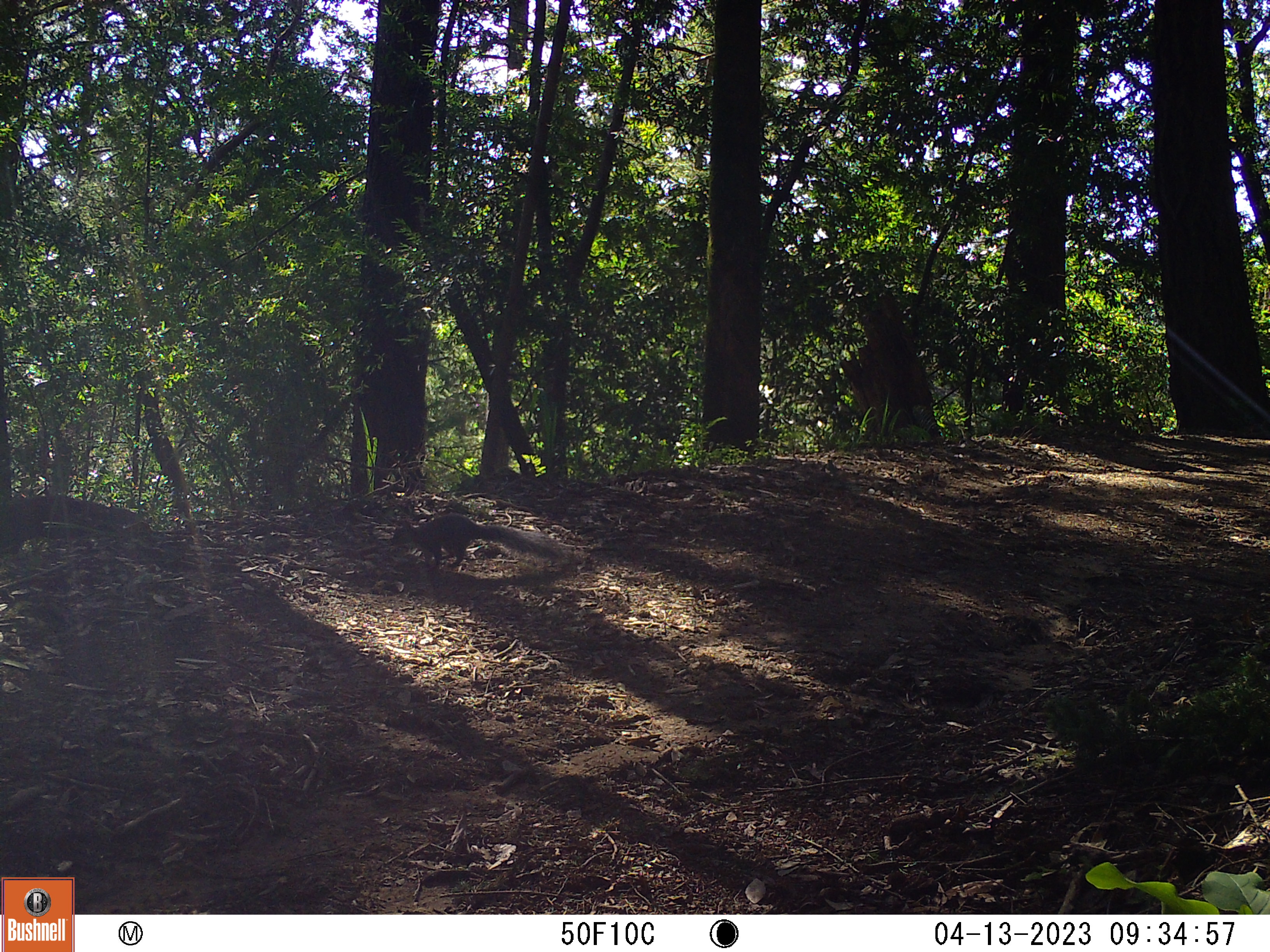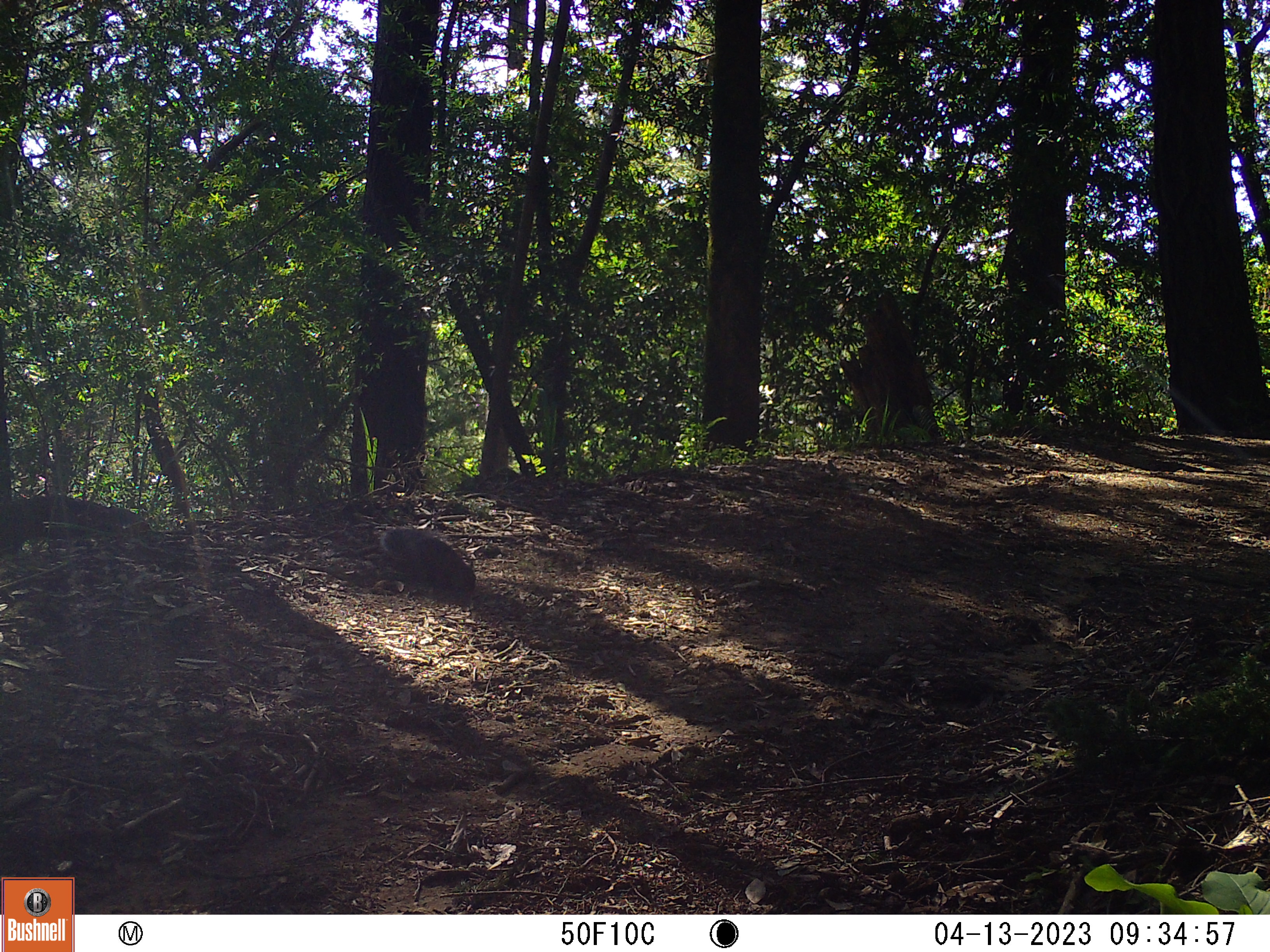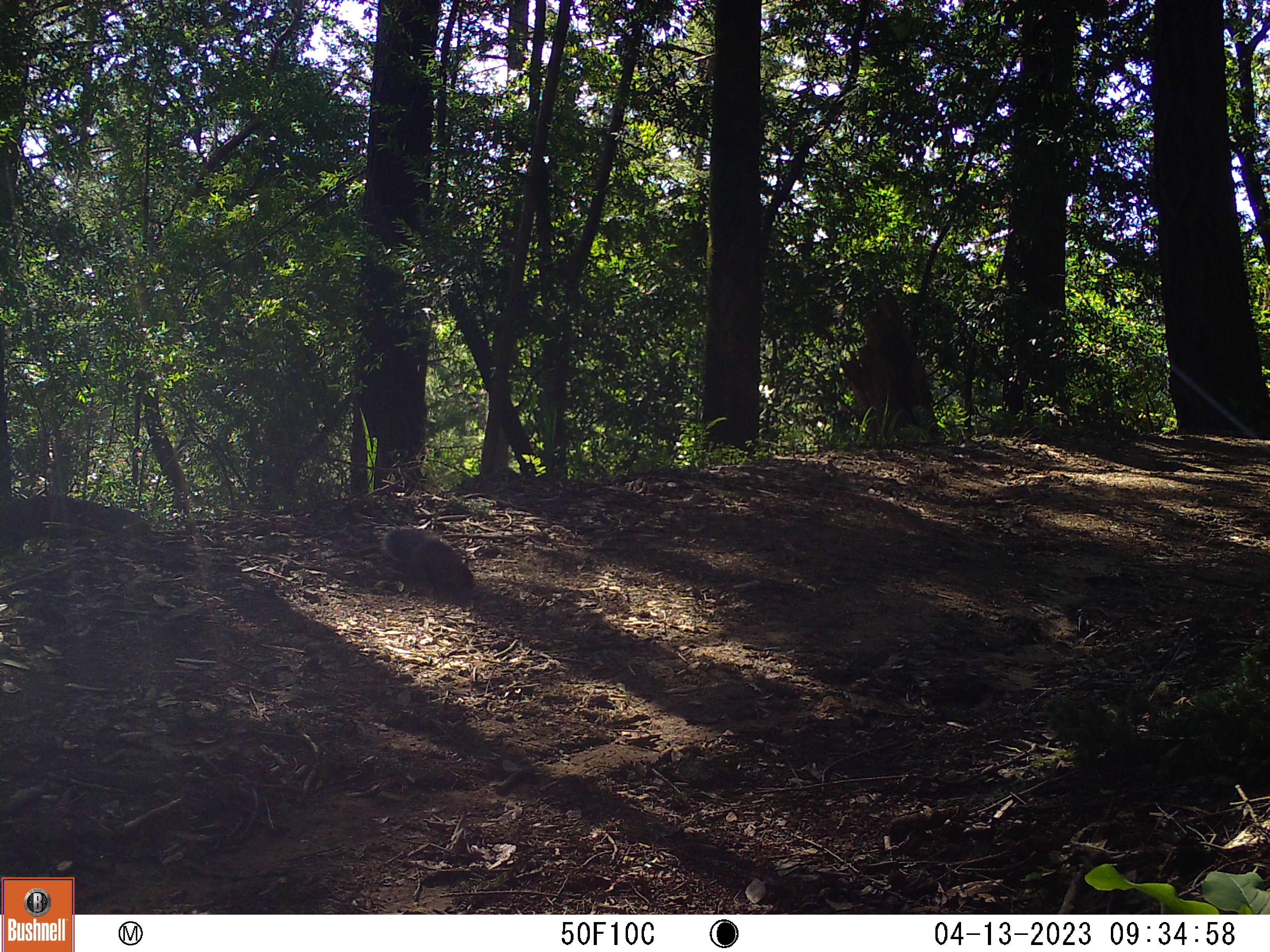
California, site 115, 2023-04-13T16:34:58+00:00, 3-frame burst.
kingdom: Animalia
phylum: Chordata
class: Mammalia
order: Rodentia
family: Sciuridae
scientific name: Sciuridae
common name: squirrel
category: unknown squirrel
Unknown squirrel (squirrel) (Sciuridae).